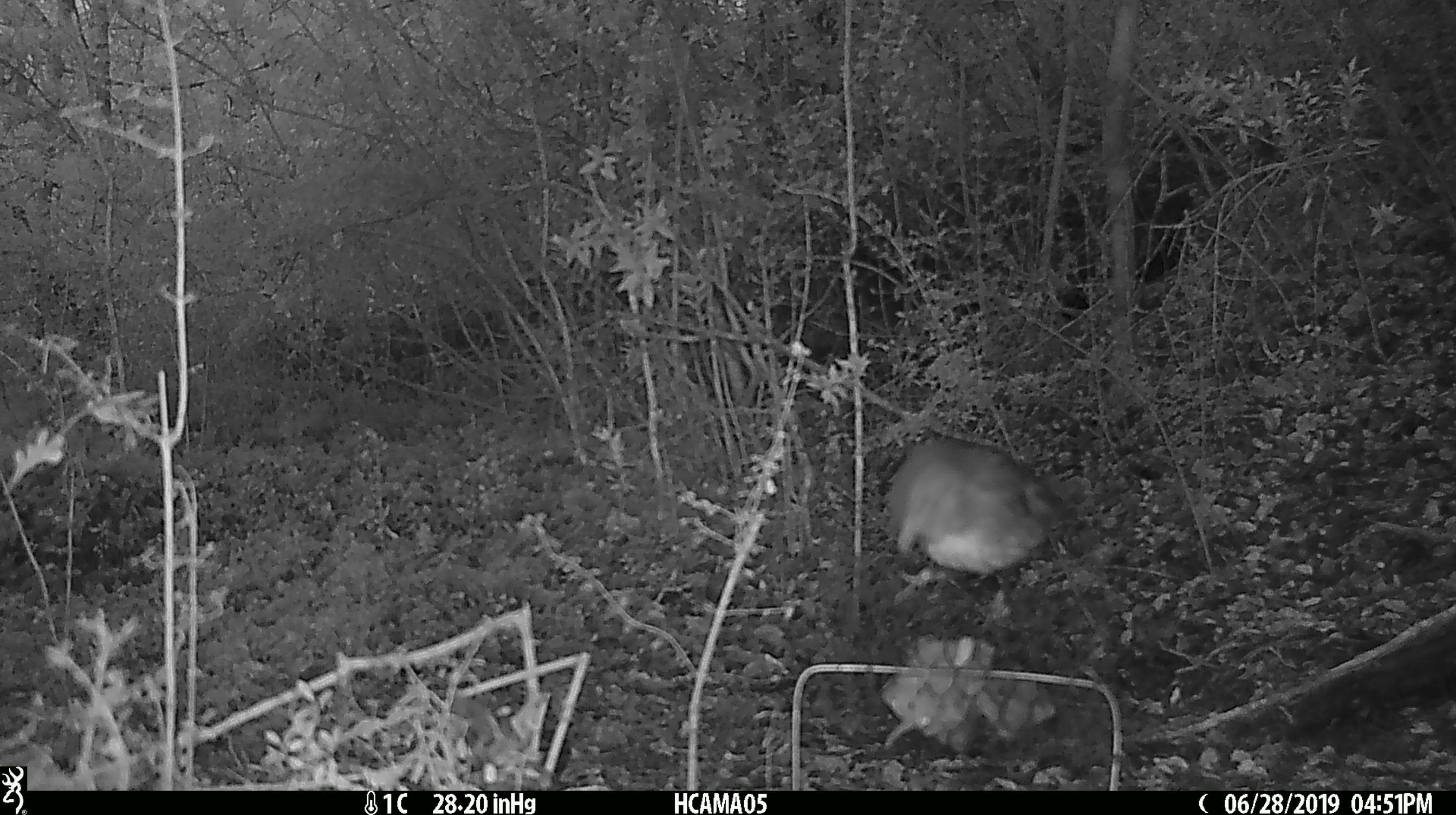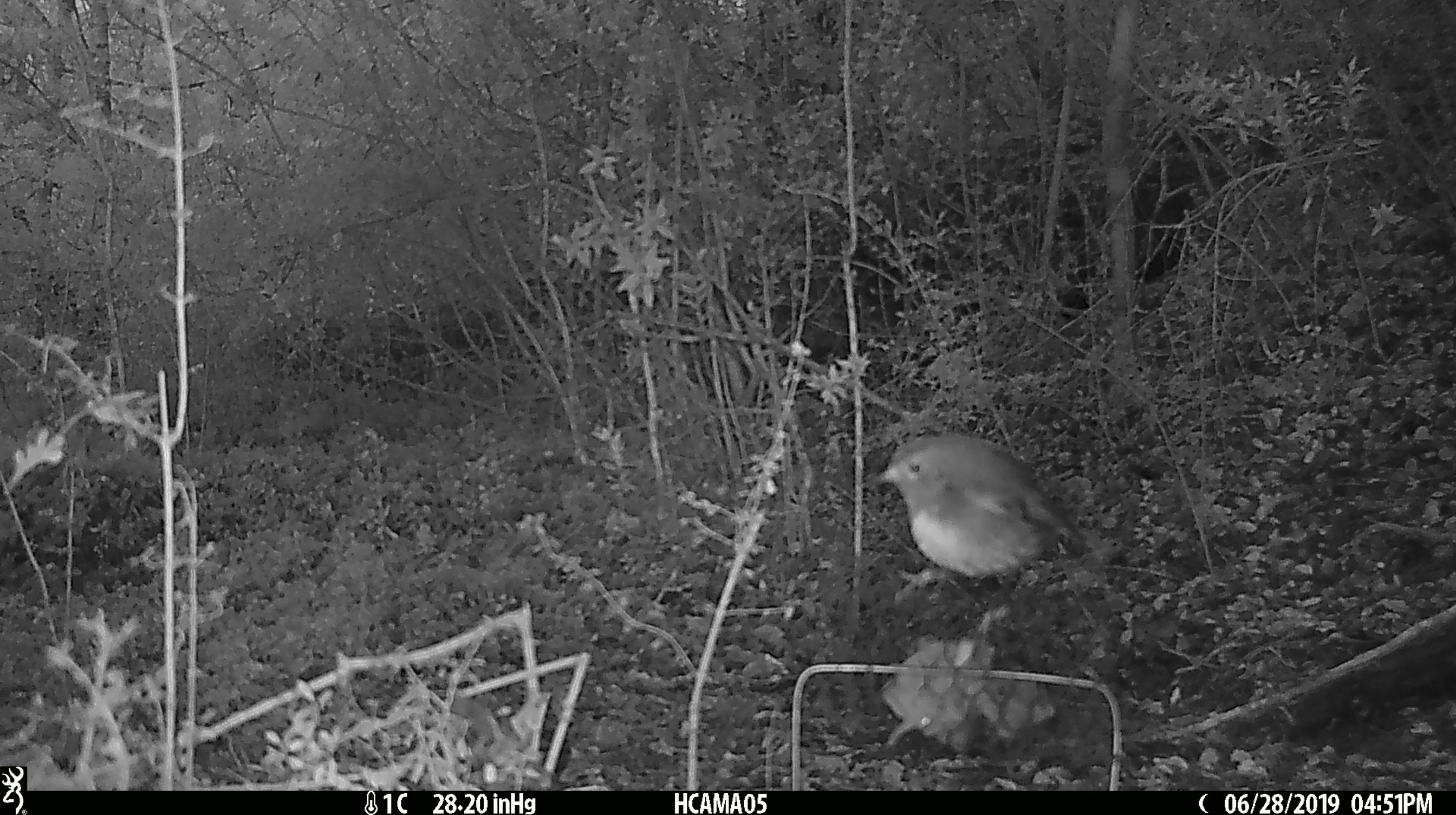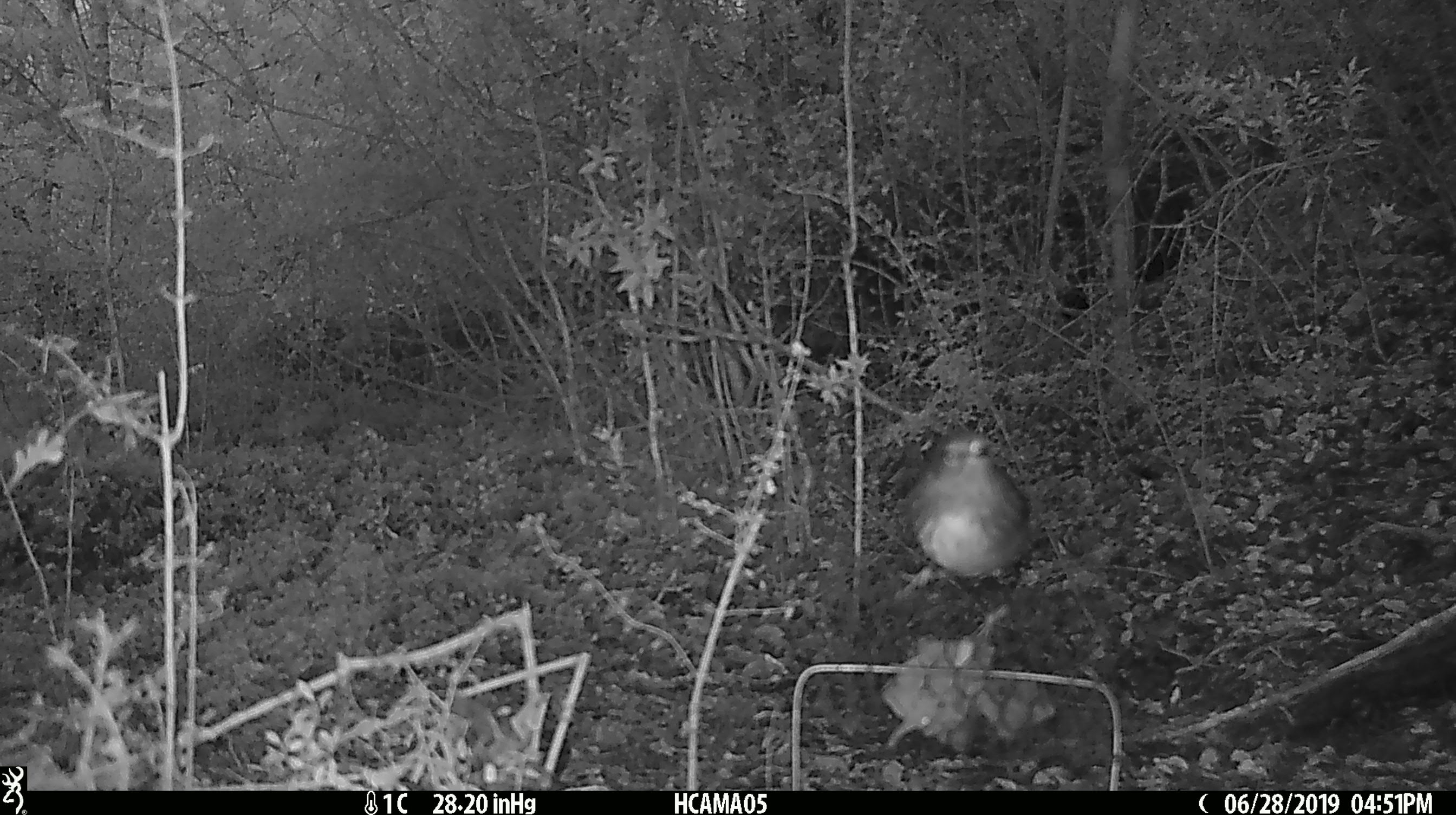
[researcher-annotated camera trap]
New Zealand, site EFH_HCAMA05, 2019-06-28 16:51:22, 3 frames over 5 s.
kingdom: Animalia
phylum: Chordata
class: Aves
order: Passeriformes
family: Petroicidae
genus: Petroica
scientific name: Petroica australis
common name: new zealand robin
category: robin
Robin (new zealand robin) (Petroica australis).